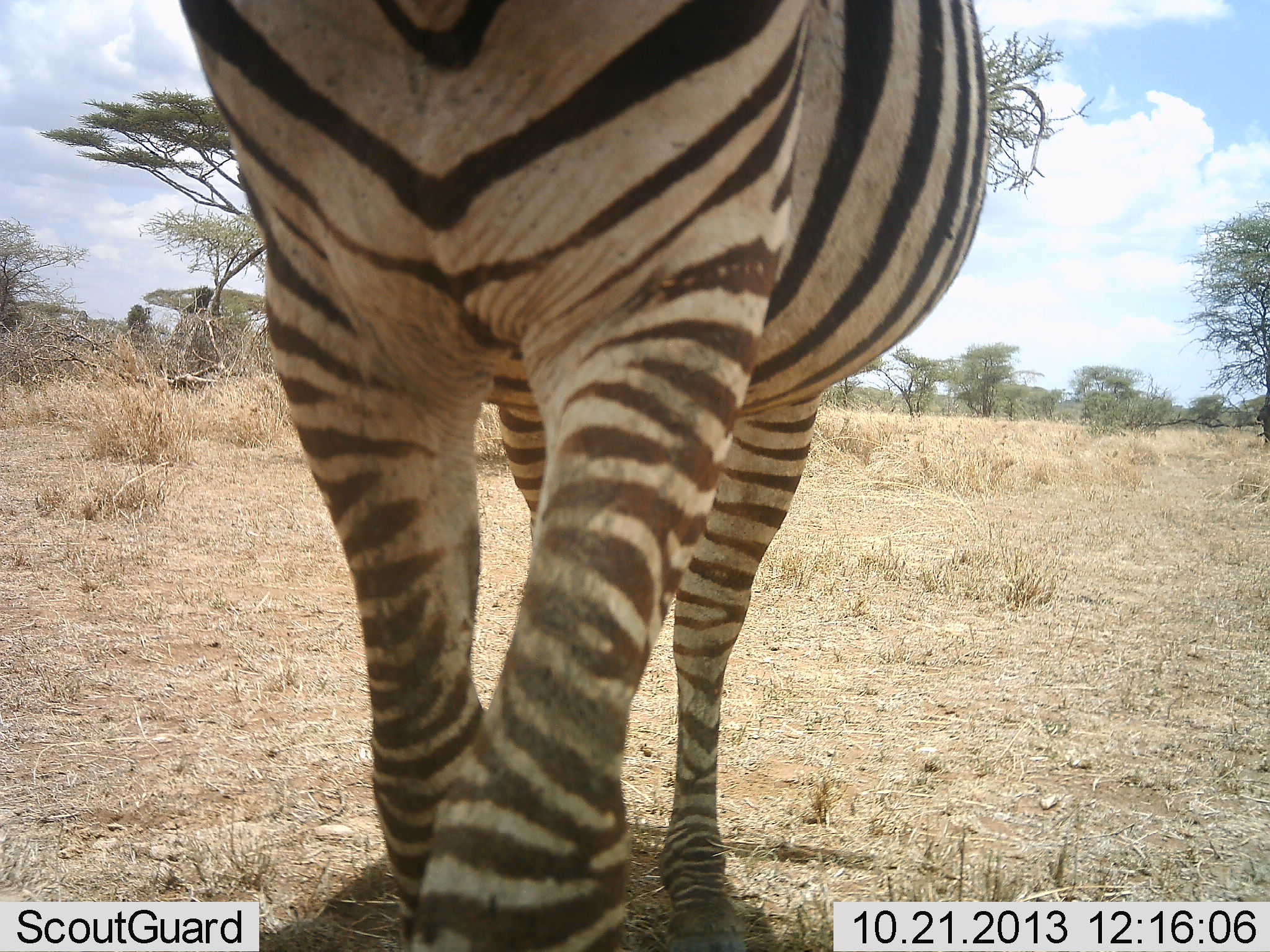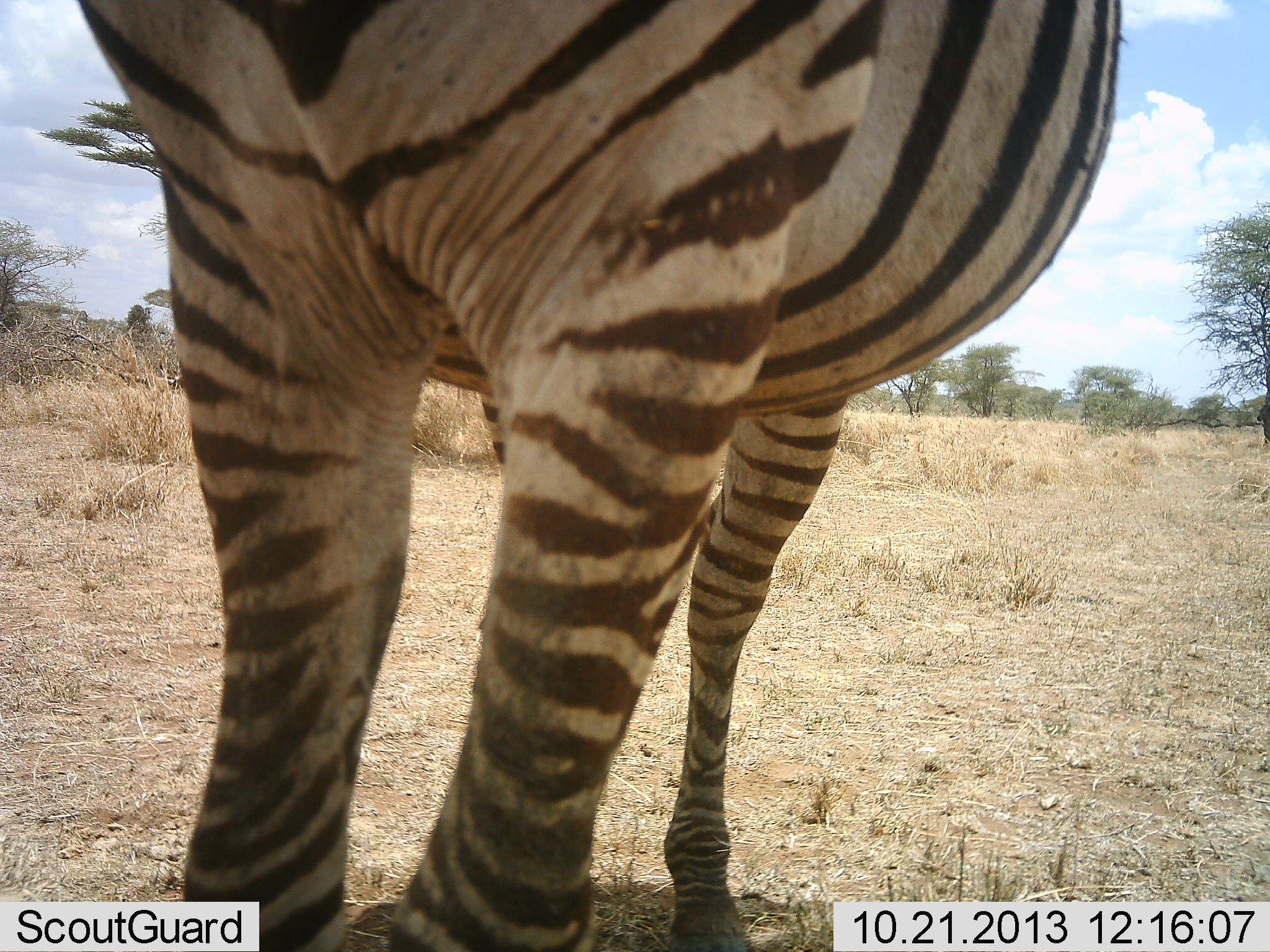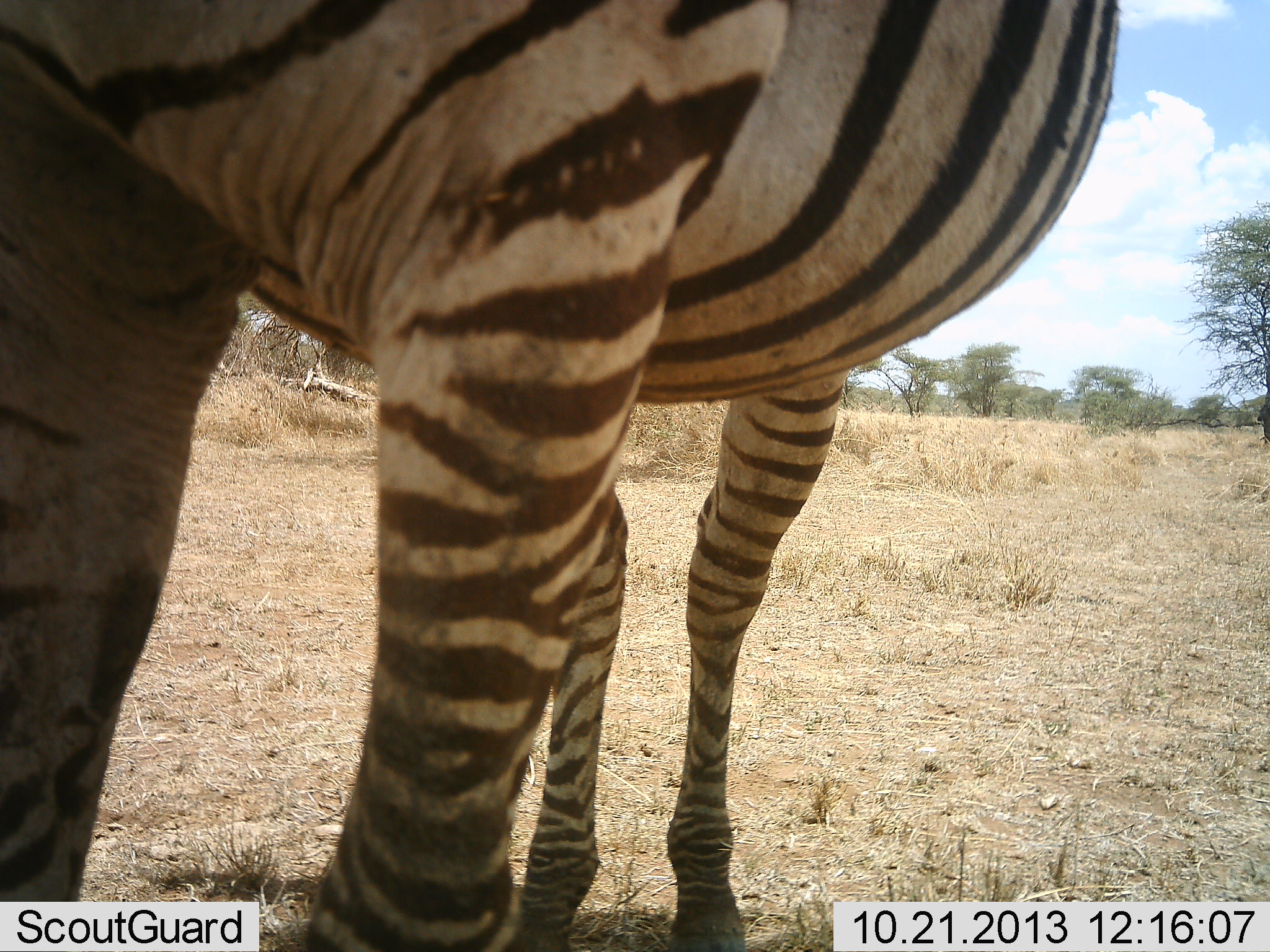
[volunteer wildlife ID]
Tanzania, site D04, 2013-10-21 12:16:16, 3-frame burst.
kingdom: Animalia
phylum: Chordata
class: Mammalia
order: Perissodactyla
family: Equidae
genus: Equus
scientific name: Equus quagga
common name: plains zebra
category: zebra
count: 1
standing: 40%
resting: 0%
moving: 60%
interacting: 0%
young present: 0%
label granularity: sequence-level